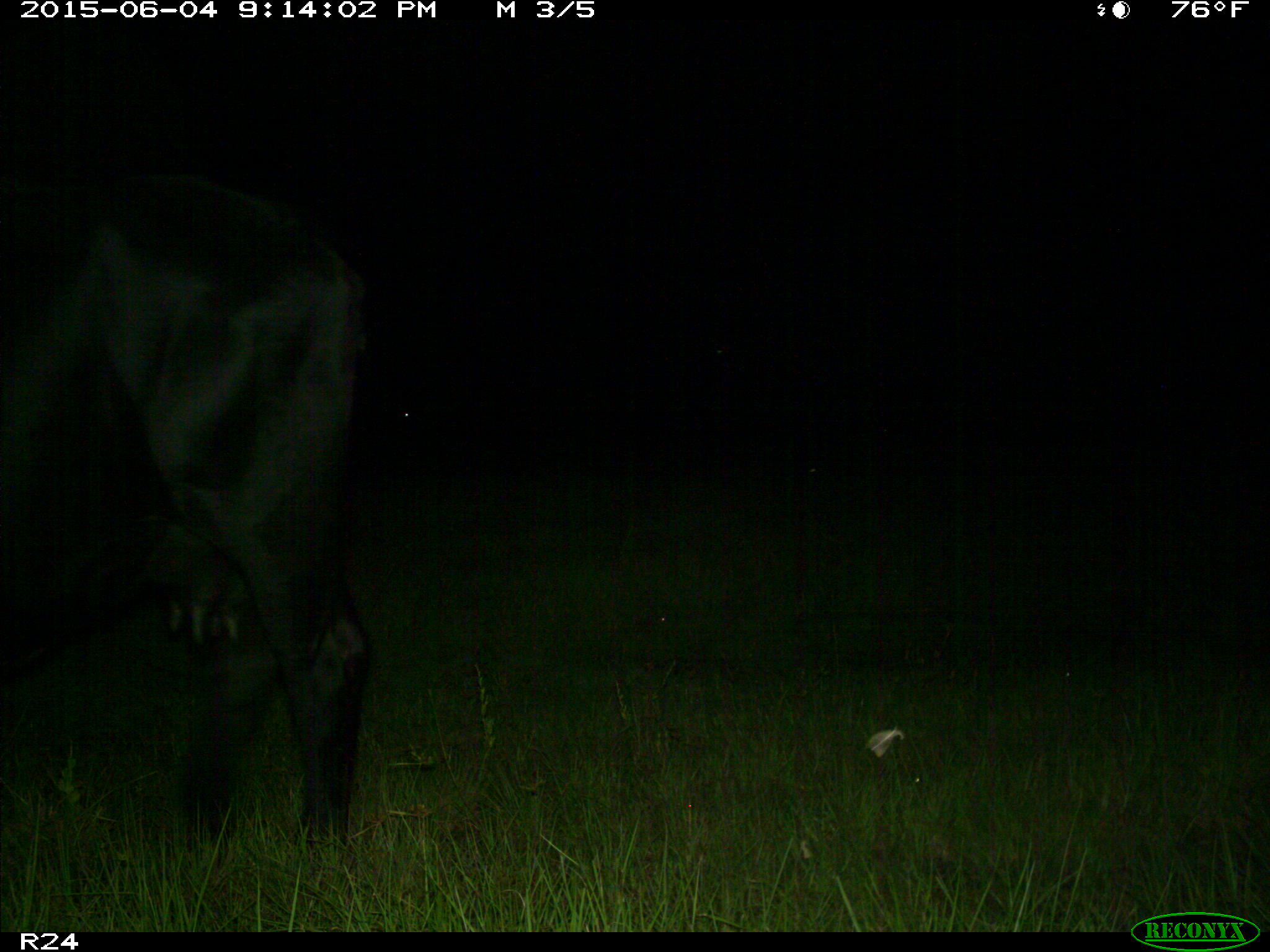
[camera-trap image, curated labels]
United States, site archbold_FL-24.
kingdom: Animalia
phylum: Chordata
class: Mammalia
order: Artiodactyla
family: Bovidae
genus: Bos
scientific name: Bos taurus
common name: domestic cow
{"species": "Bos taurus (domestic cow)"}